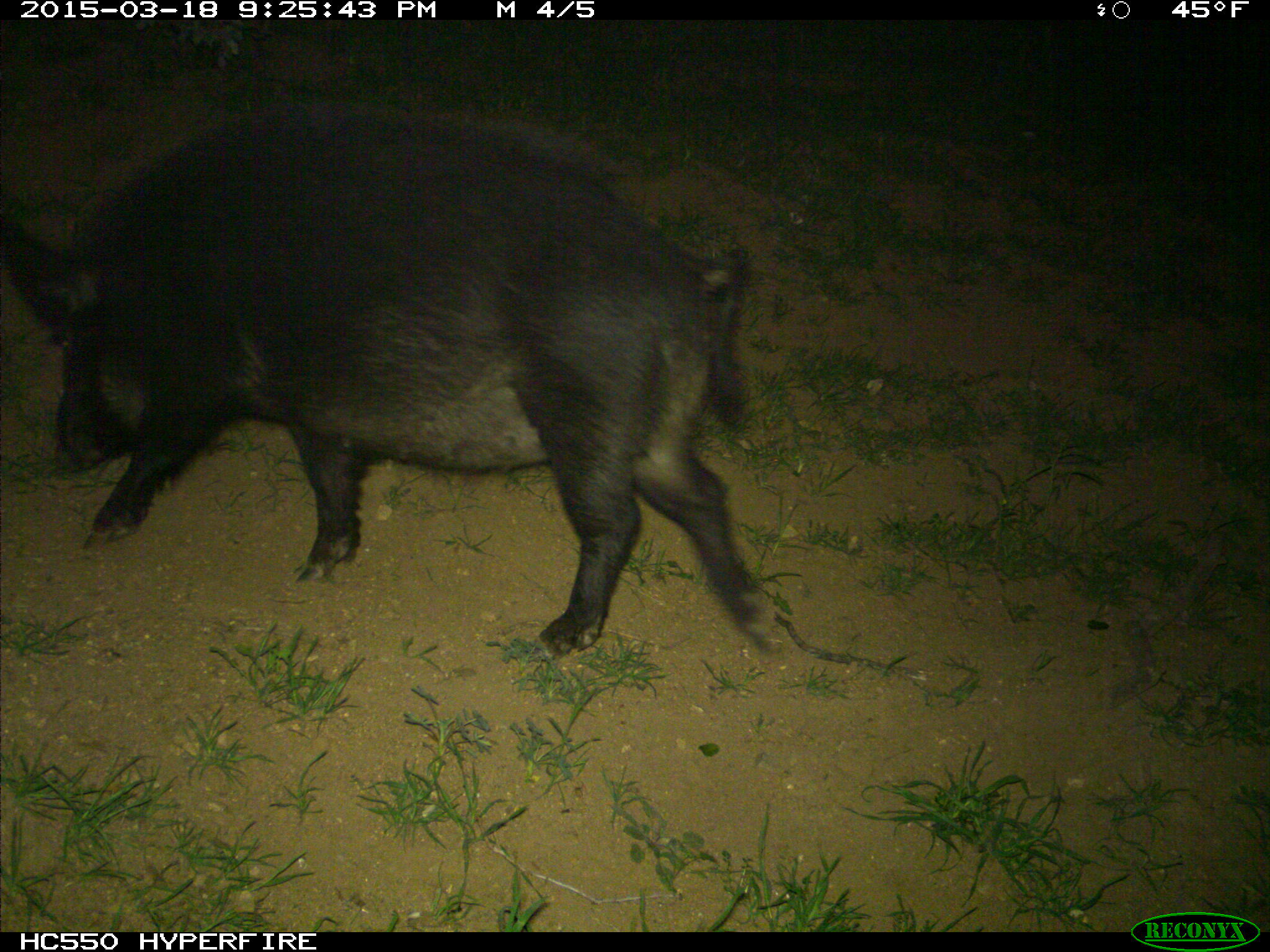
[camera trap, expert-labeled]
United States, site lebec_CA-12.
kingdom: Animalia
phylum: Chordata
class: Mammalia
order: Artiodactyla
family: Suidae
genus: Sus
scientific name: Sus scrofa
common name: wild boar